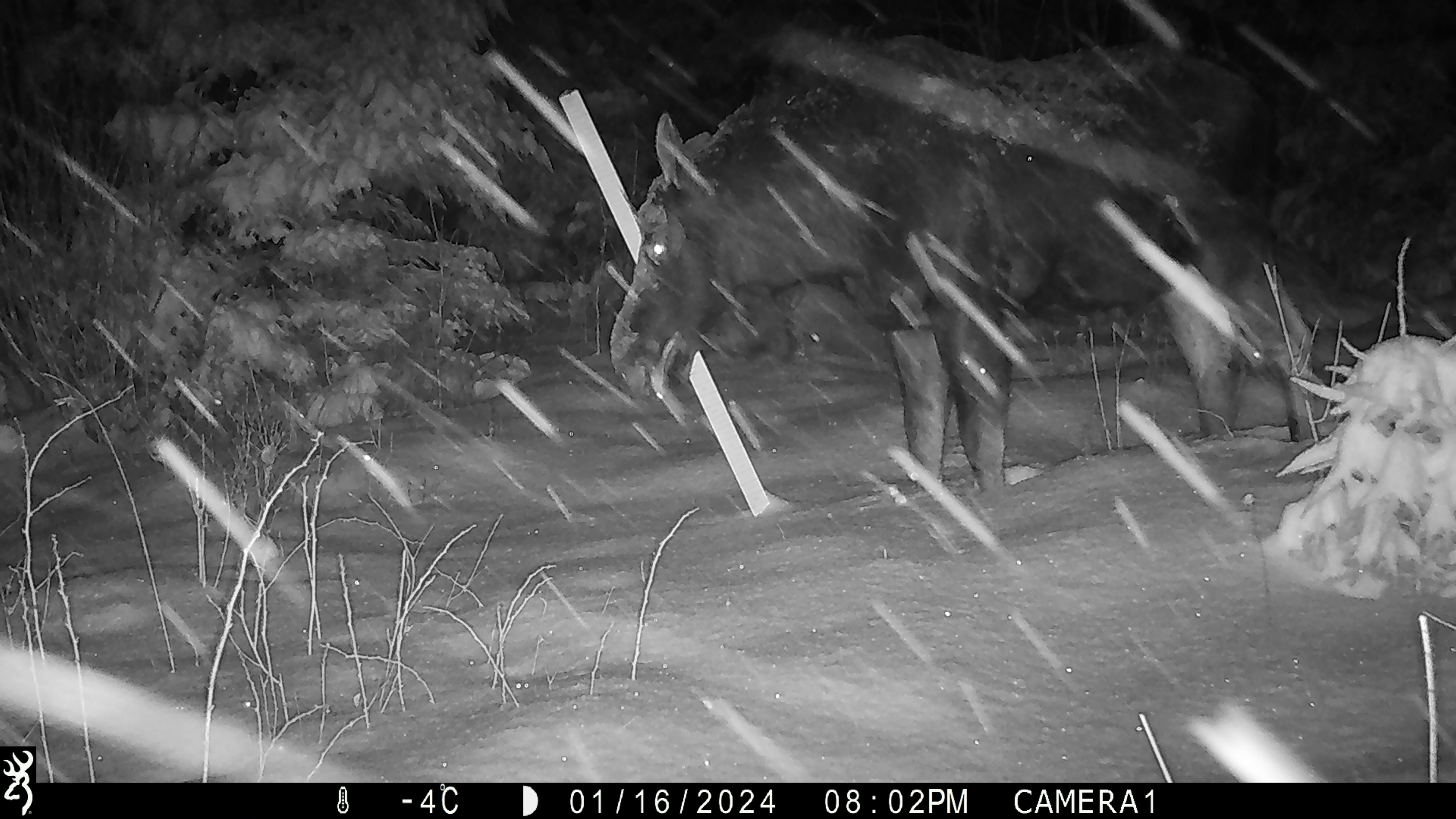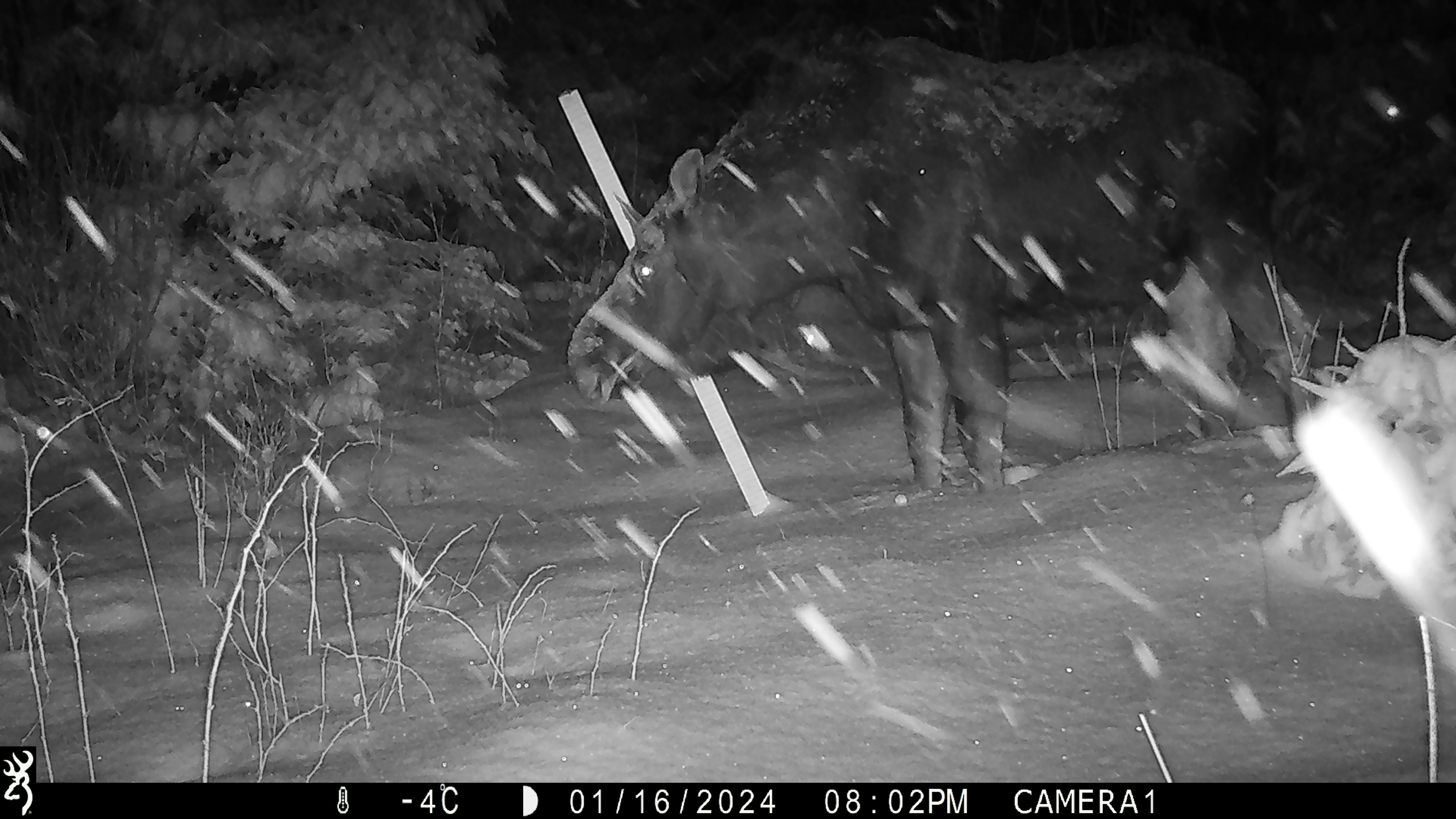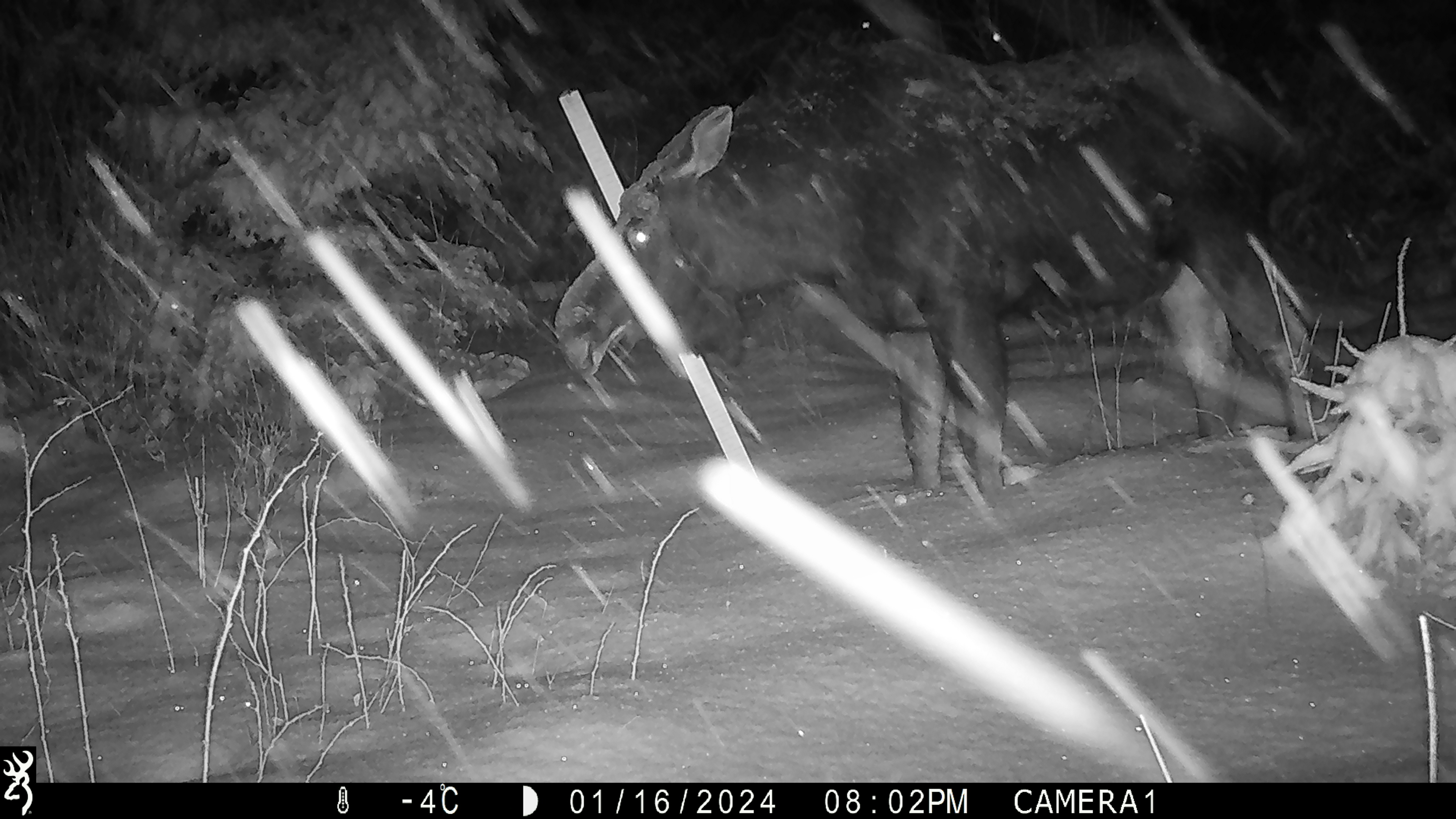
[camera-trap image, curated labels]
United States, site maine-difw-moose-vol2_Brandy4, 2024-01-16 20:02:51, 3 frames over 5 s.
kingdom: Animalia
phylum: Chordata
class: Mammalia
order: Artiodactyla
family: Cervidae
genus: Alces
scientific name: Alces alces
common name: moose